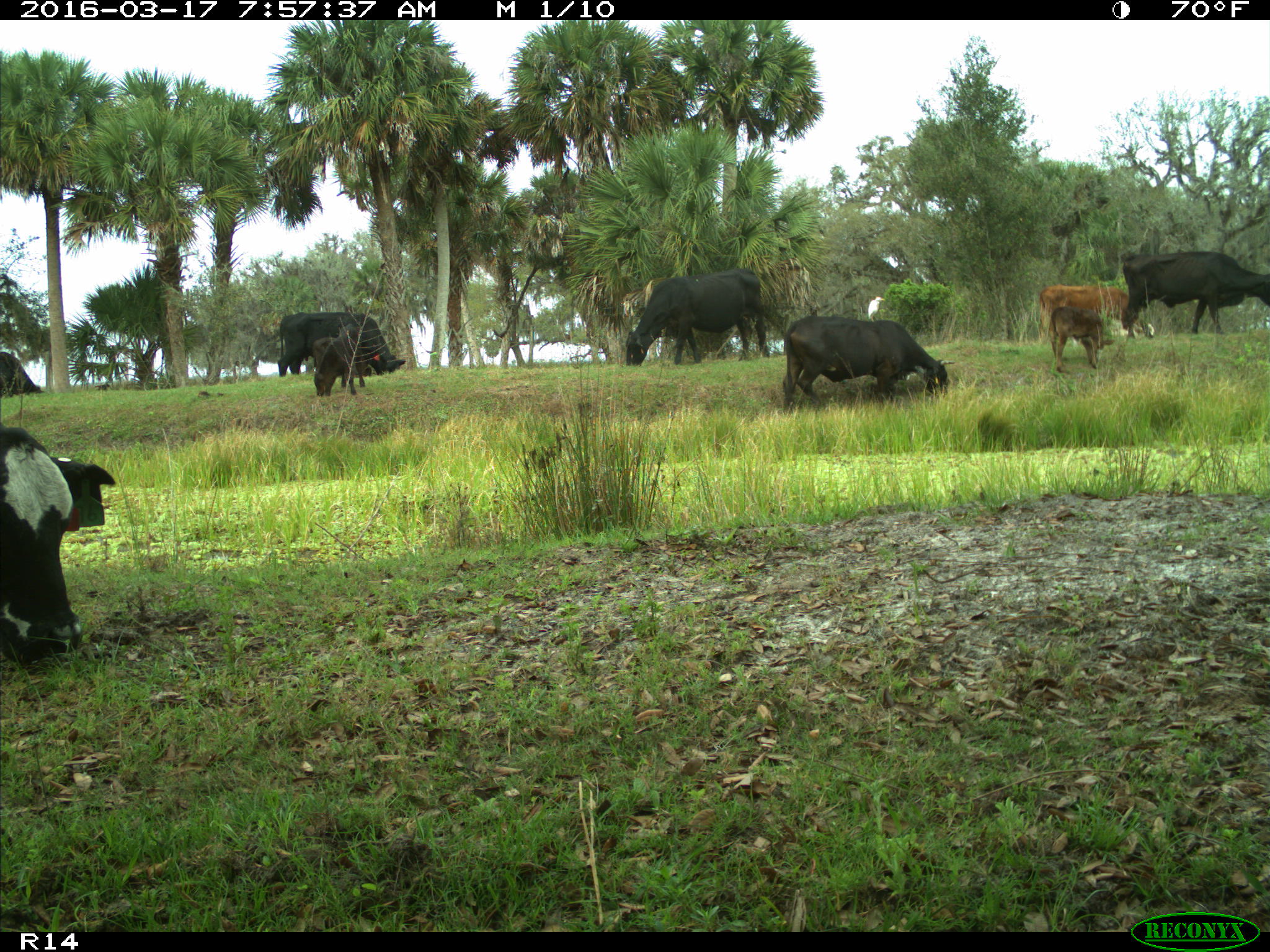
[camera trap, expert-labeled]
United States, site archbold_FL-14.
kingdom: Animalia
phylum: Chordata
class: Mammalia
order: Artiodactyla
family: Bovidae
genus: Bos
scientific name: Bos taurus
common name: domestic cow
Bos taurus (domestic cow).